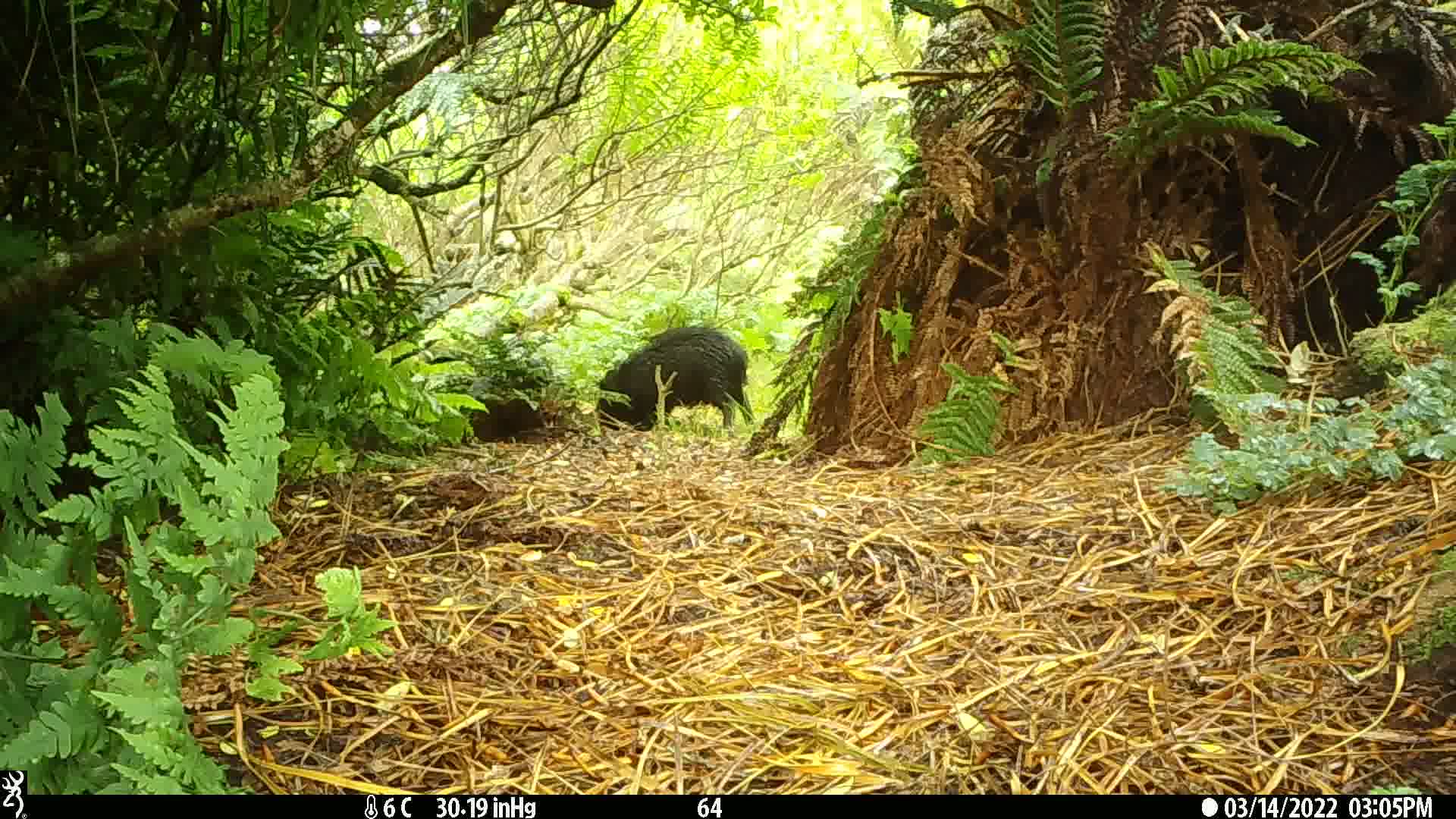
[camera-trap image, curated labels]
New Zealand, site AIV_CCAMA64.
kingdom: Animalia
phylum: Chordata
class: Mammalia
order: Artiodactyla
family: Suidae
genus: Sus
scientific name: Sus scrofa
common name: pig